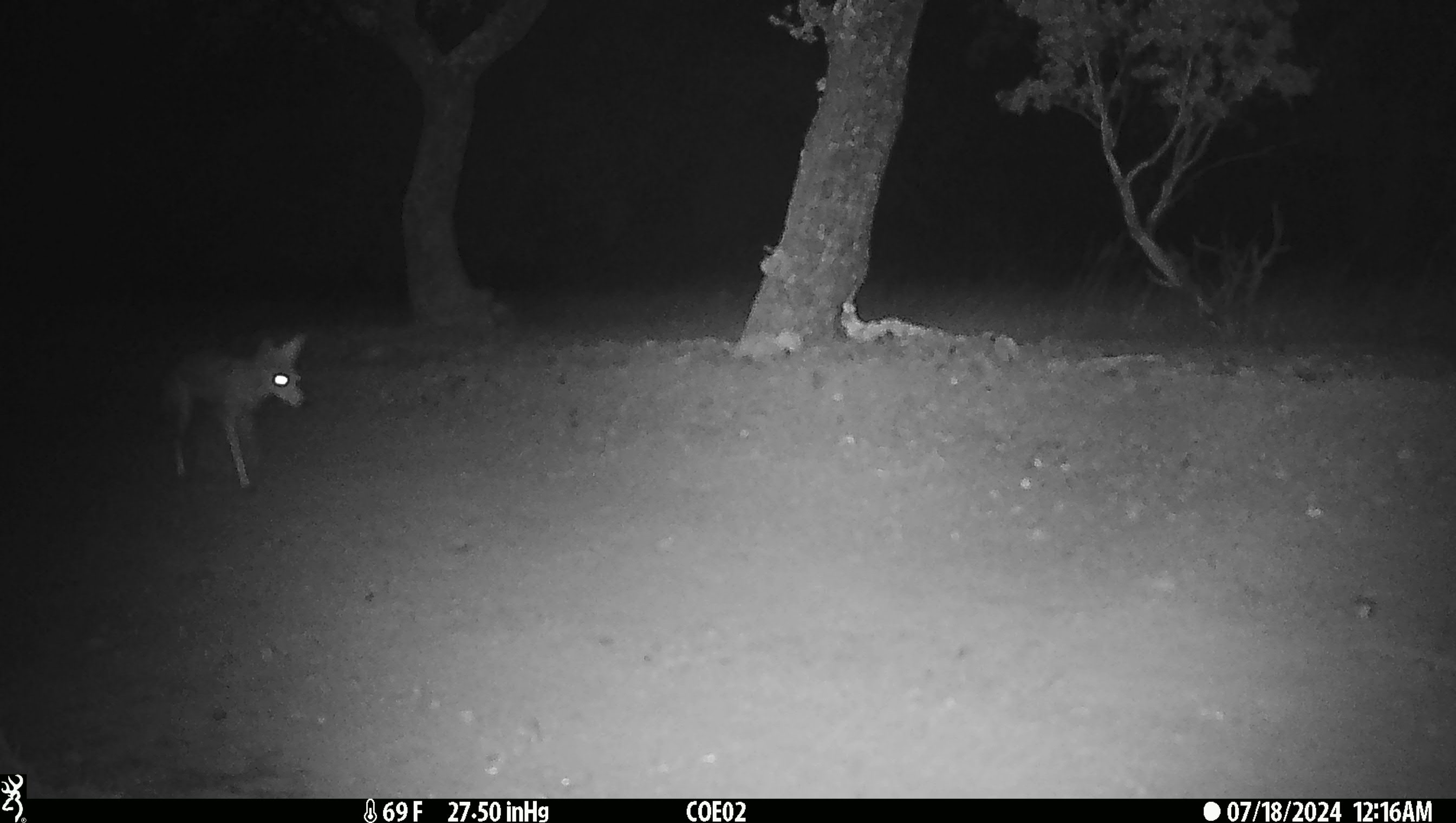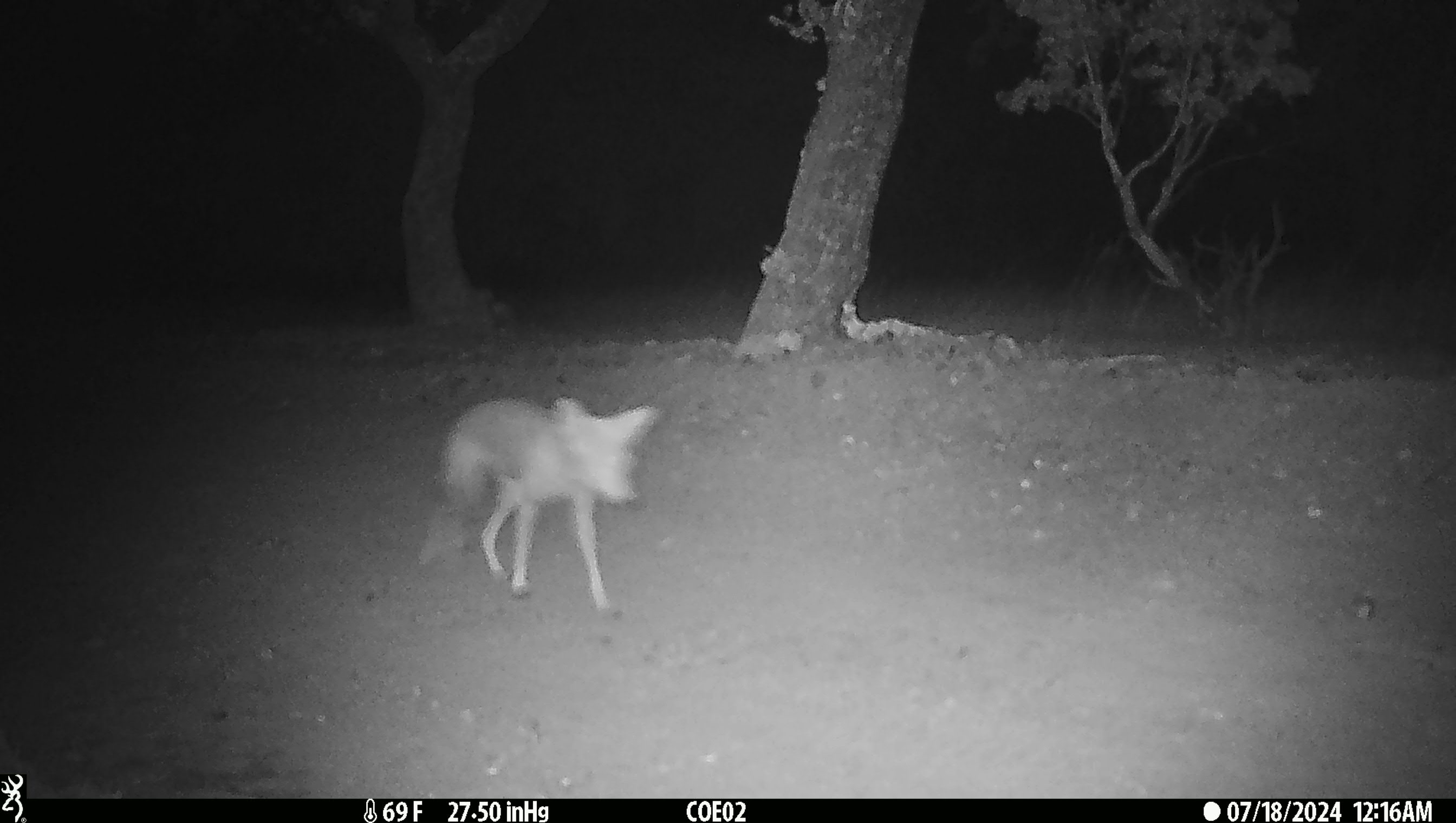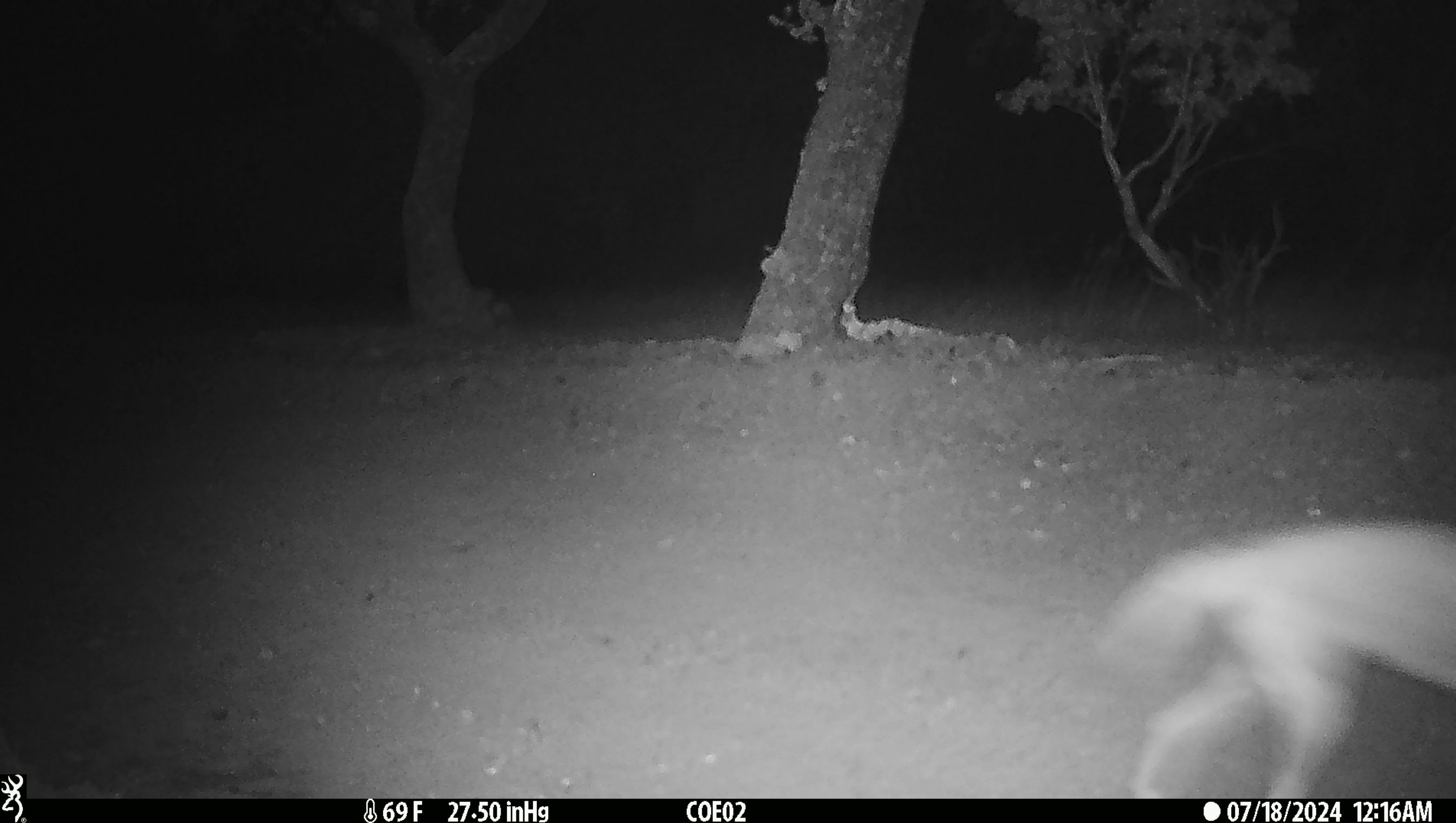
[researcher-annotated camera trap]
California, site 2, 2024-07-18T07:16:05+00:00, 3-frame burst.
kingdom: Animalia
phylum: Chordata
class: Mammalia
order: Carnivora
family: Canidae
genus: Canis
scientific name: Canis latrans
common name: coyote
Coyote (Canis latrans).